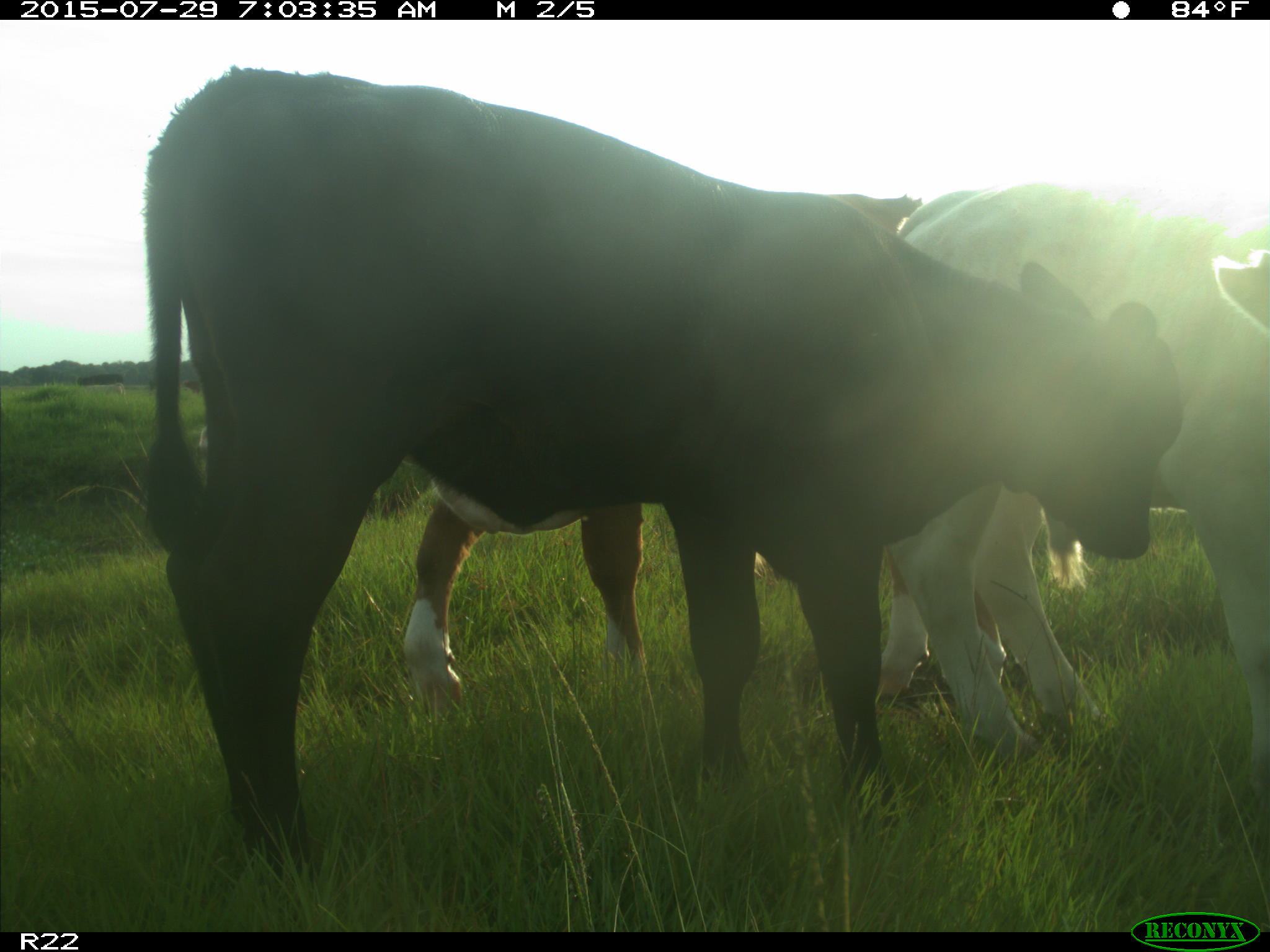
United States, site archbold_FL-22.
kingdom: Animalia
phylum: Chordata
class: Mammalia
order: Artiodactyla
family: Bovidae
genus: Bos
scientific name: Bos taurus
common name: domestic cow